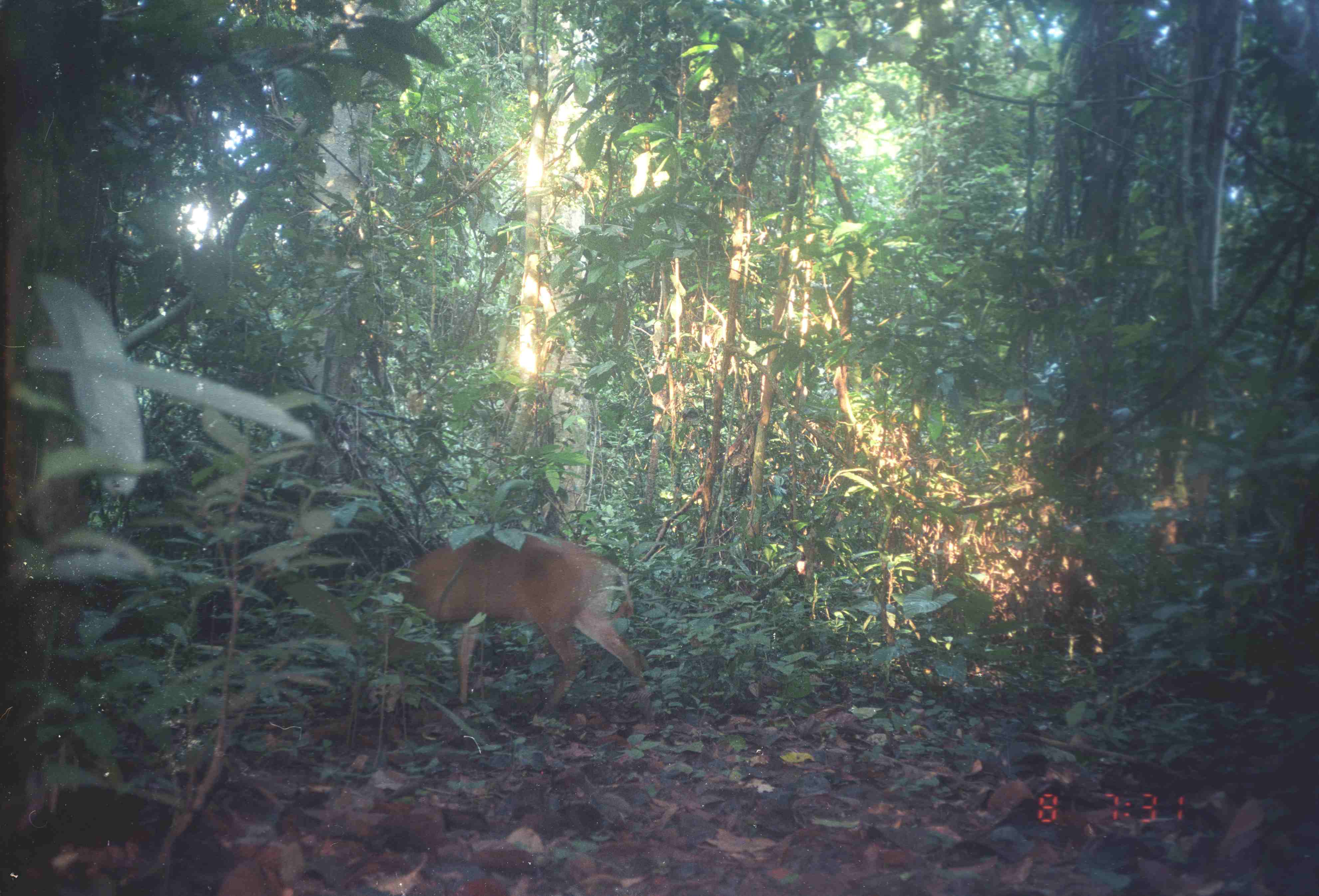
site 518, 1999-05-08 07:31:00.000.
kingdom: Animalia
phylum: Chordata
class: Mammalia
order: Artiodactyla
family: Cervidae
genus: Muntiacus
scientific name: Muntiacus muntjak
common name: southern red muntjac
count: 1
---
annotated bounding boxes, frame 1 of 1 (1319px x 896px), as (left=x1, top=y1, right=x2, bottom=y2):
muntiacus muntjak: (left=389, top=529, right=647, bottom=717)